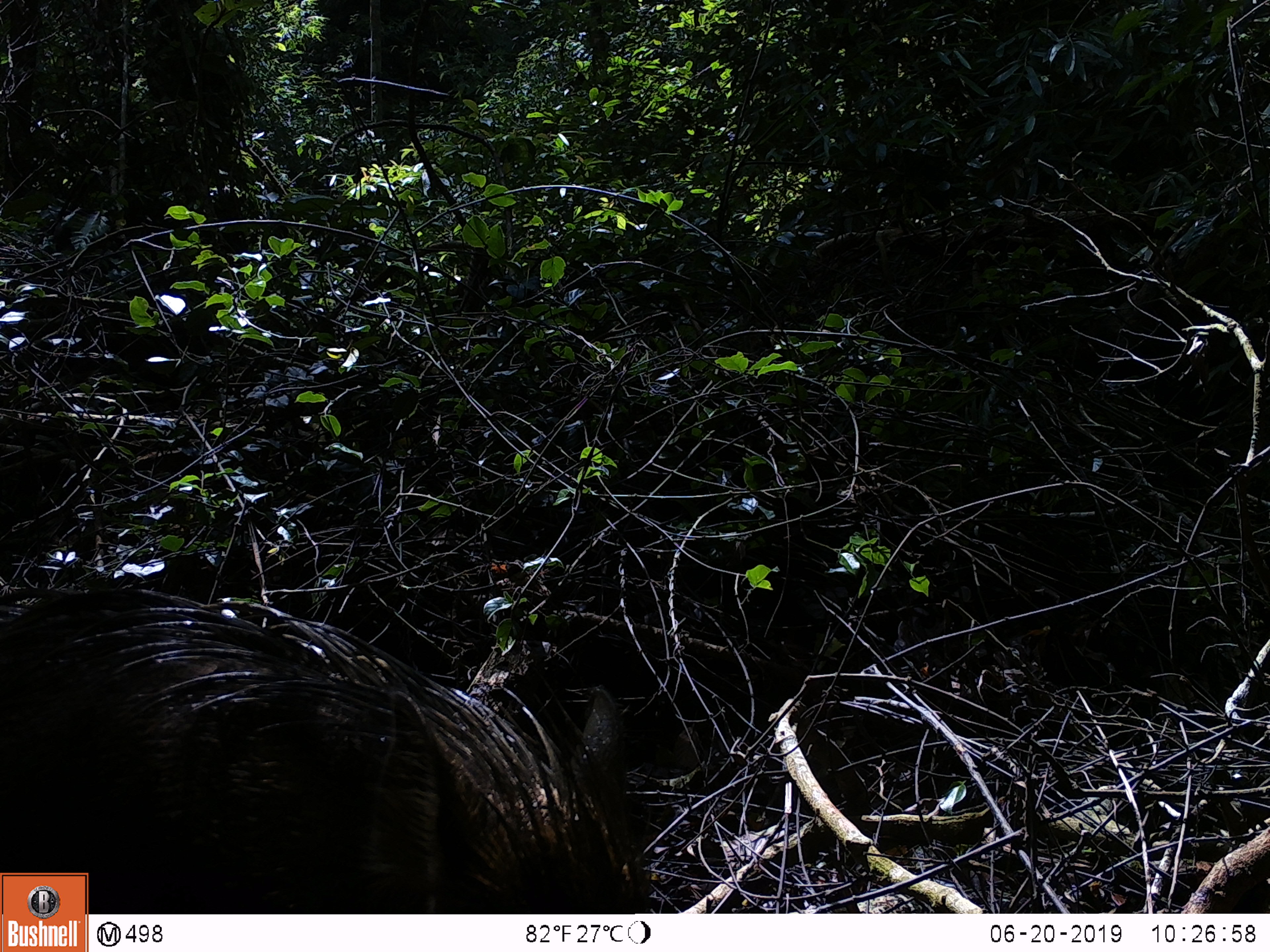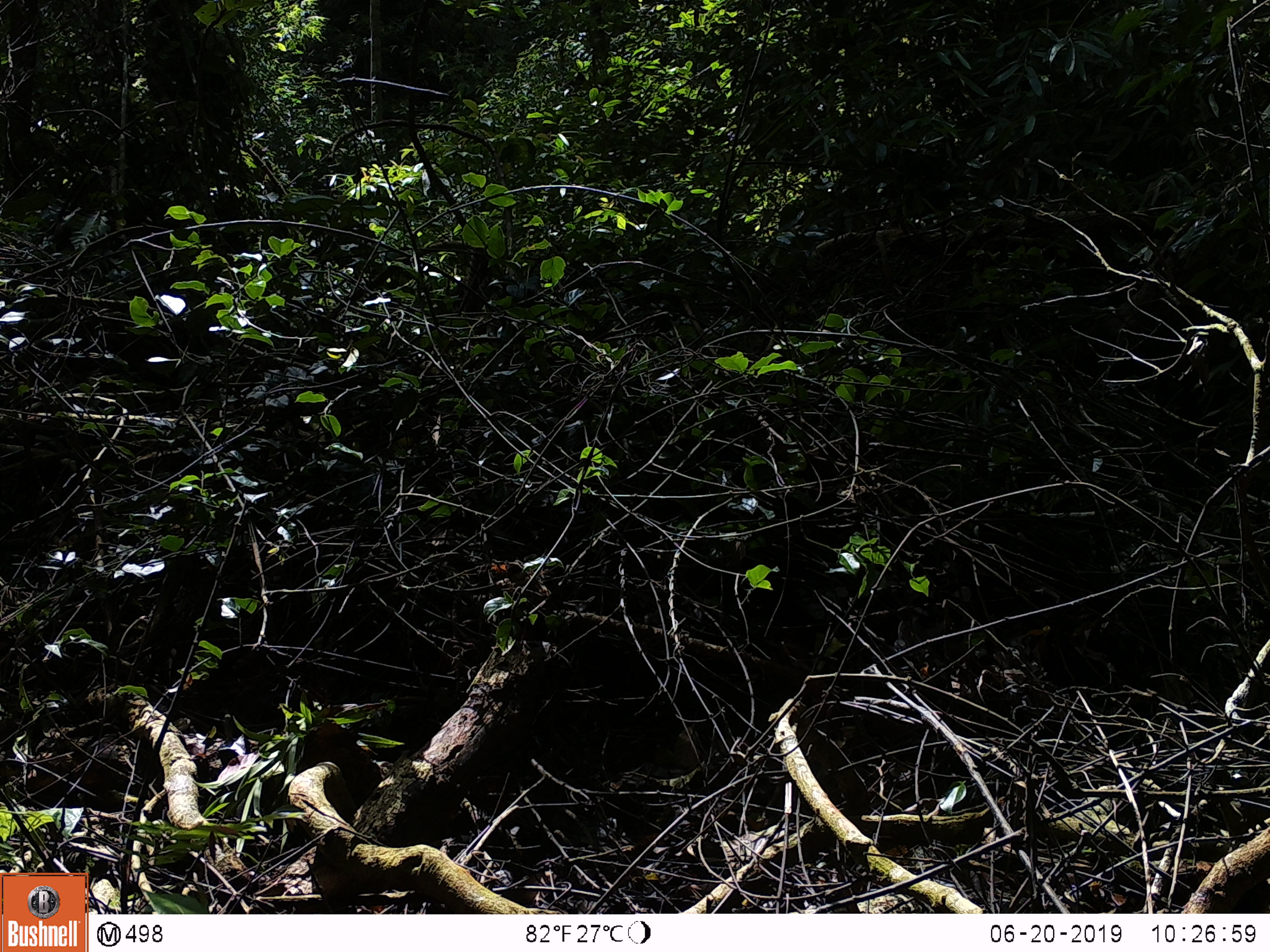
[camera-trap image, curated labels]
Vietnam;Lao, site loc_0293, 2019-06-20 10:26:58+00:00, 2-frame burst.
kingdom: Animalia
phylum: Chordata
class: Mammalia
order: Artiodactyla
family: Suidae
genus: Sus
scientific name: Sus scrofa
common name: eurasian wild pig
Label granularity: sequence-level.